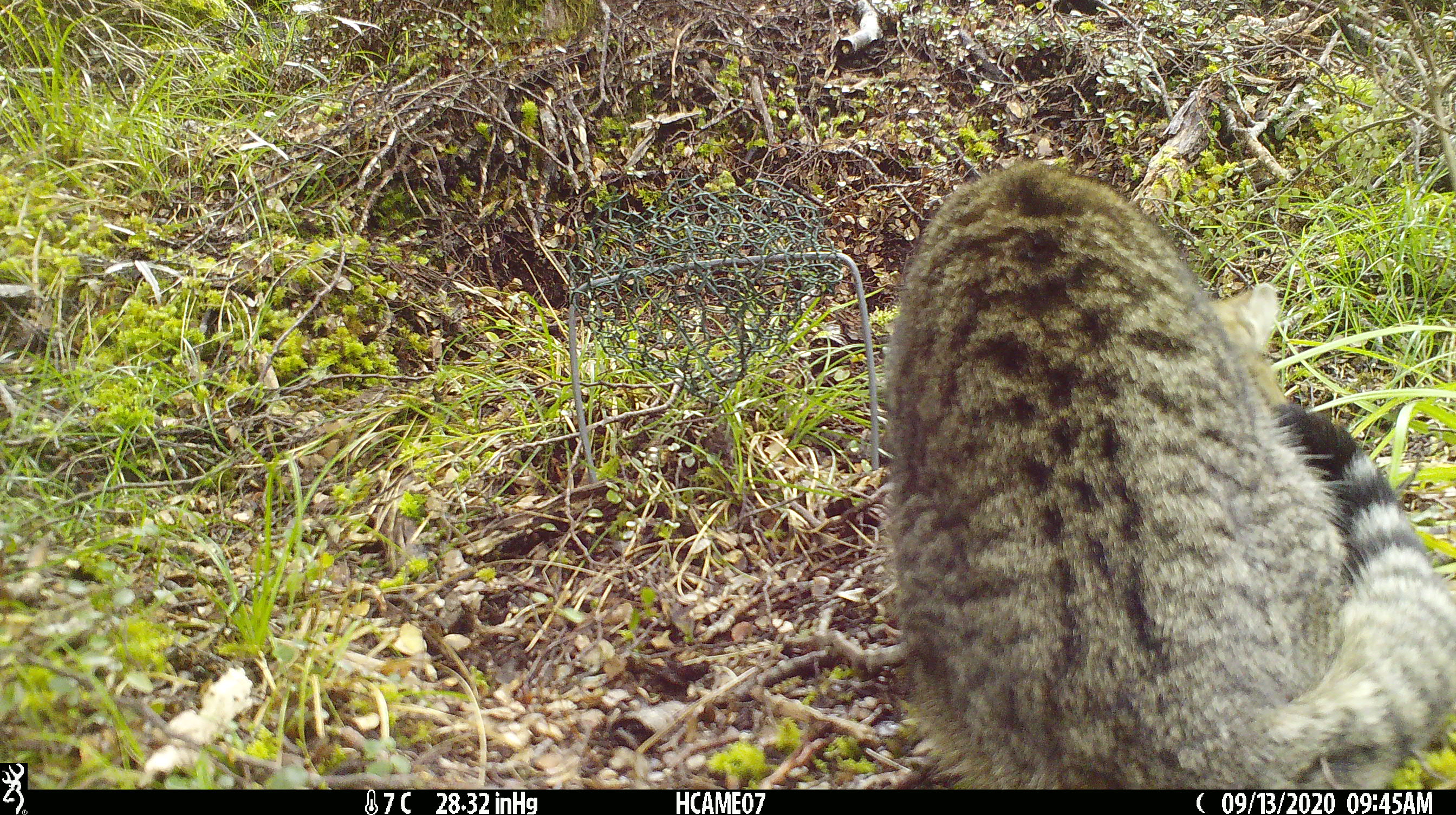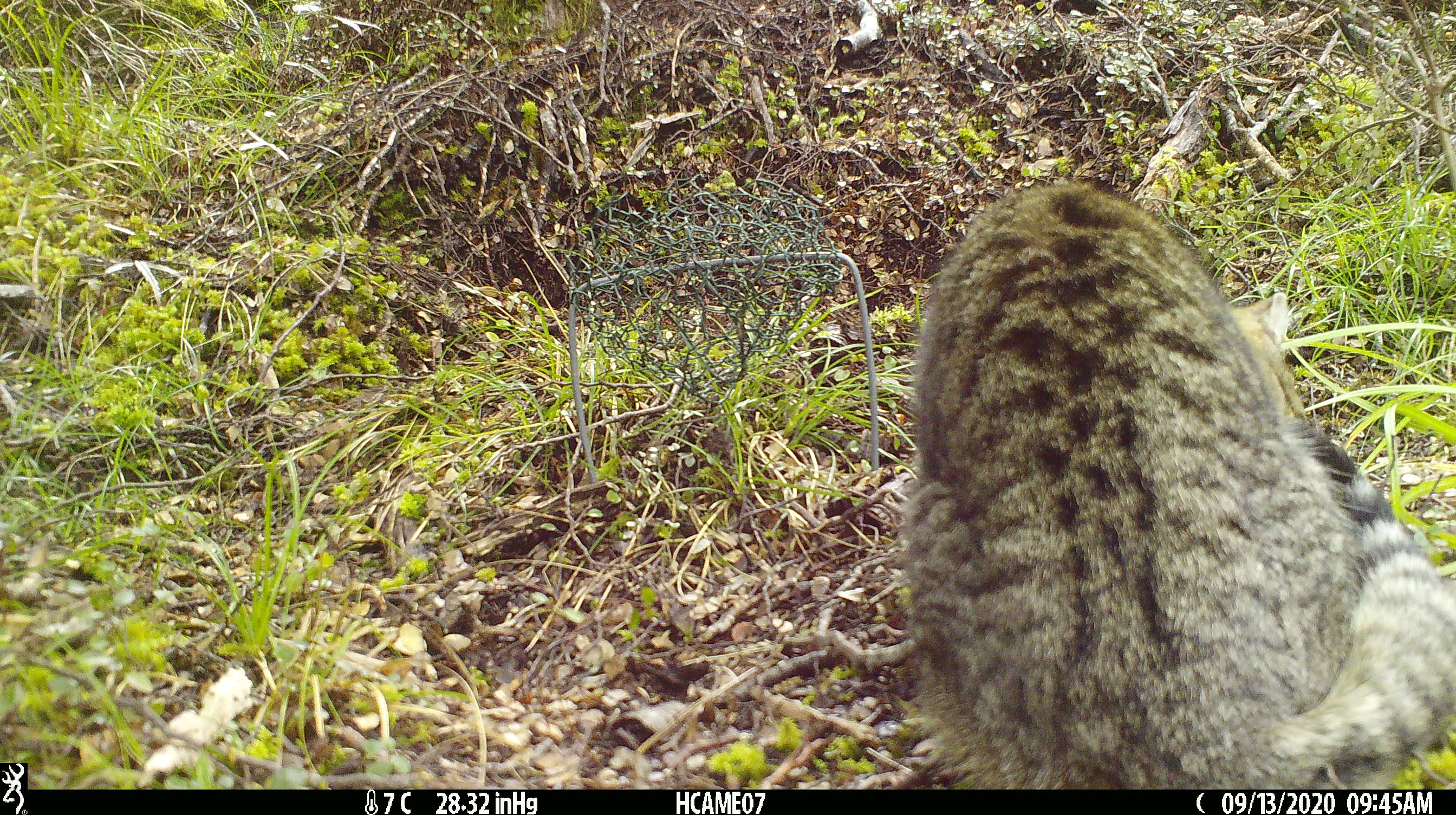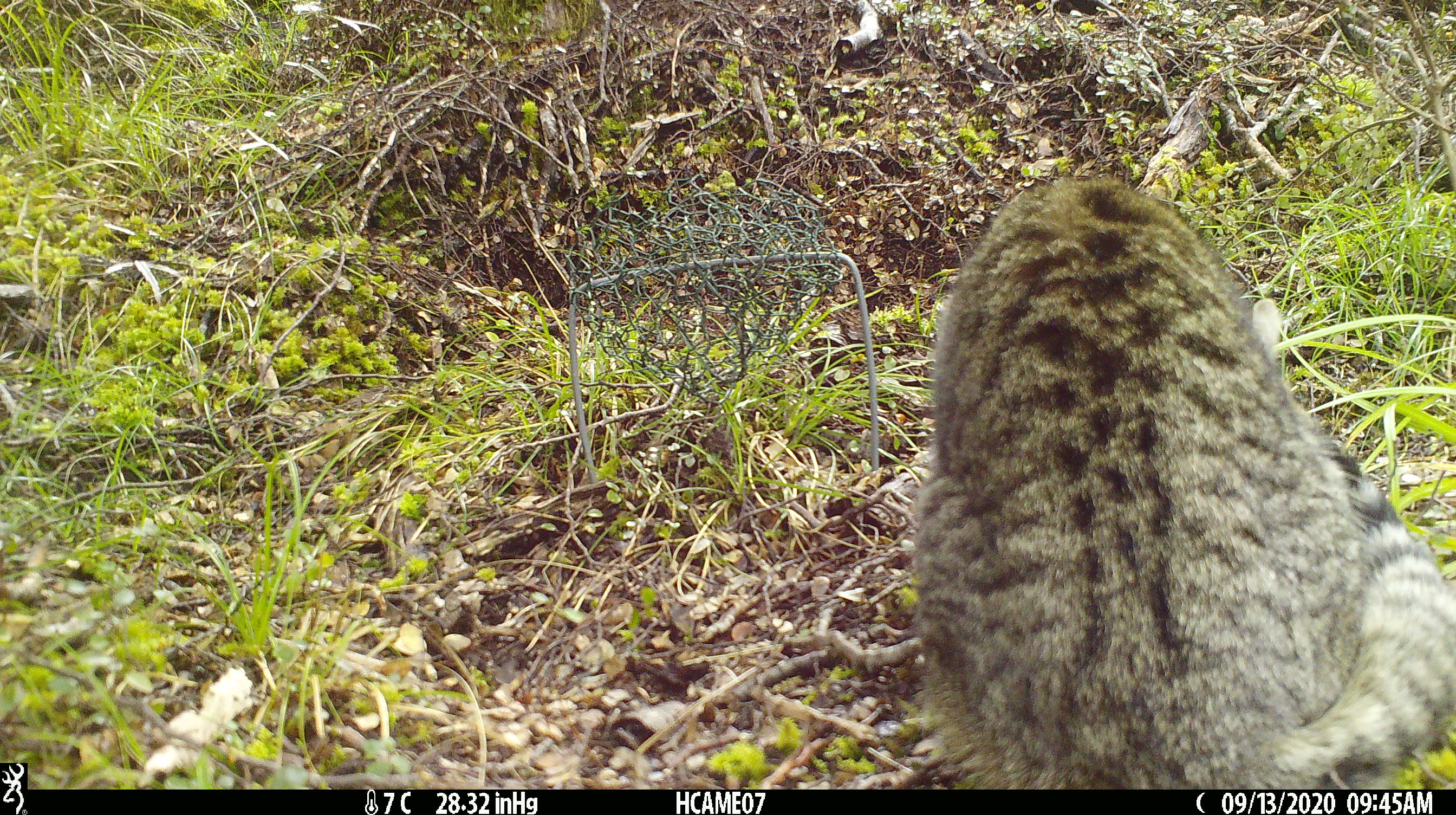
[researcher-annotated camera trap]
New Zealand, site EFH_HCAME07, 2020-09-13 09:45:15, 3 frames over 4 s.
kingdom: Animalia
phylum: Chordata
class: Mammalia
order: Carnivora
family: Felidae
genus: Felis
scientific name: Felis catus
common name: domestic cat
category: cat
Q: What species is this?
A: Cat (domestic cat) (Felis catus).